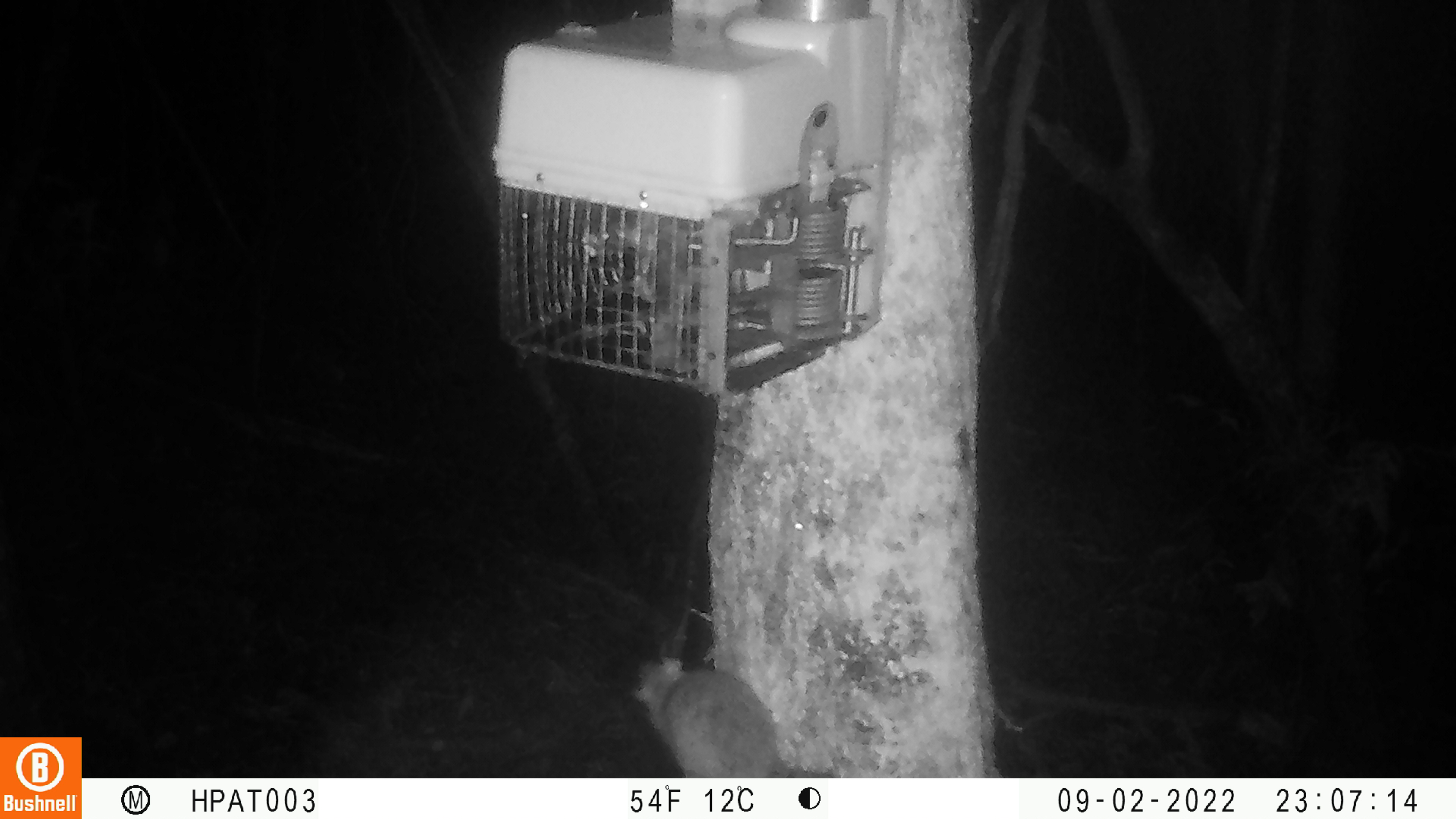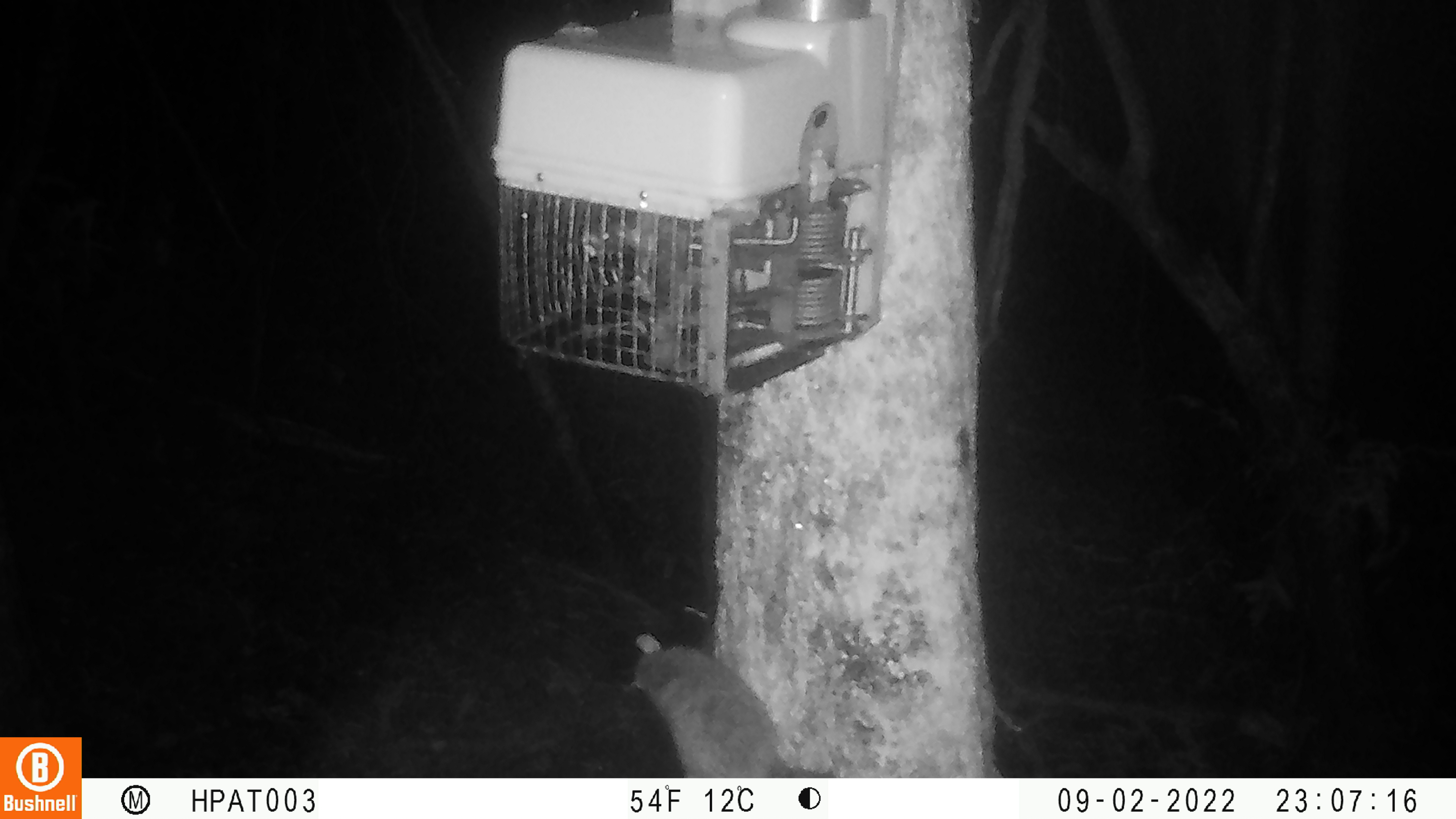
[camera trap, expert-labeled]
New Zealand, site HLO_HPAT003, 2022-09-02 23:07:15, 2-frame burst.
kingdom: Animalia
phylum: Chordata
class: Mammalia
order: Rodentia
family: Muridae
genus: Rattus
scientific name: Rattus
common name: rat